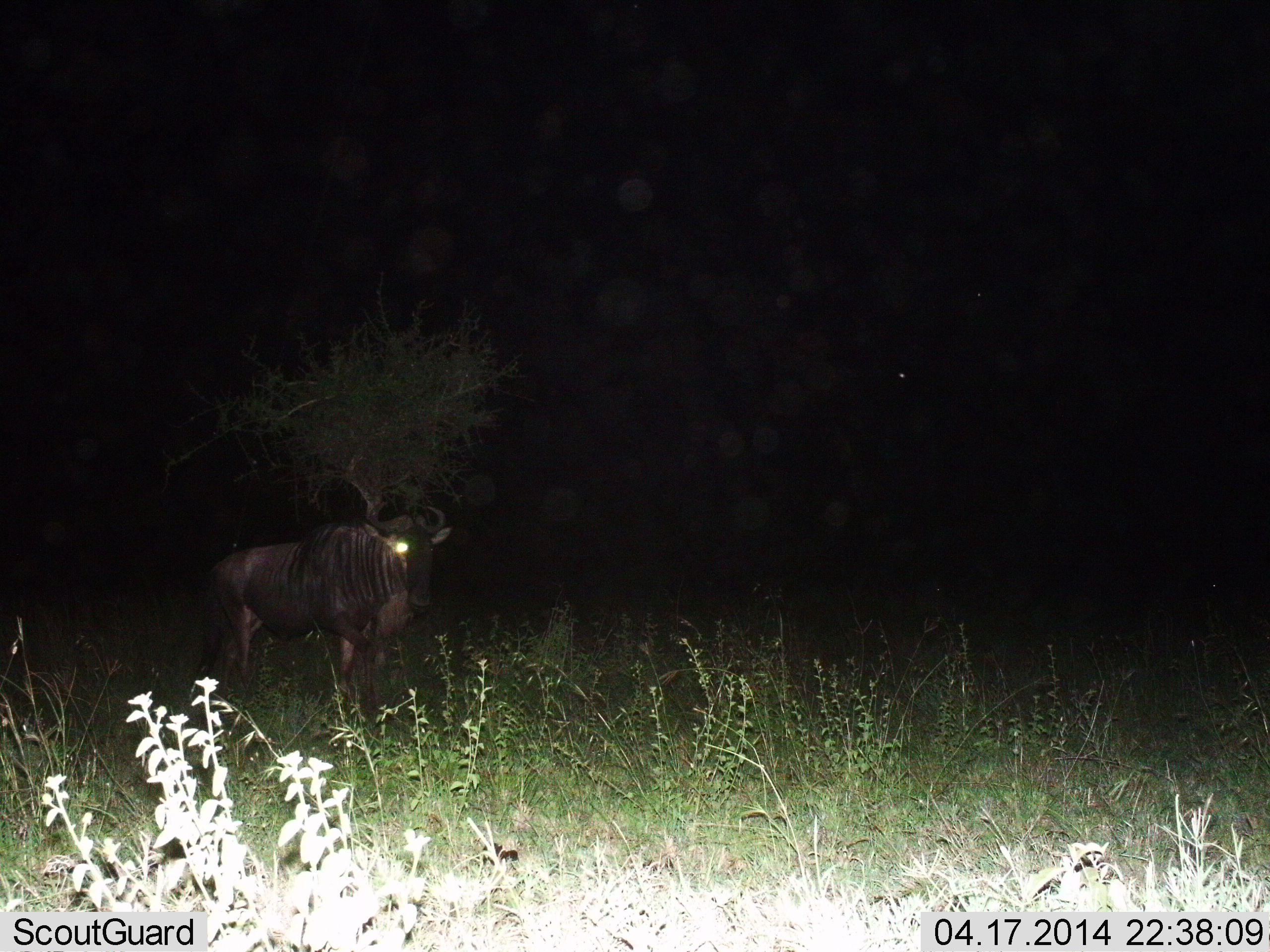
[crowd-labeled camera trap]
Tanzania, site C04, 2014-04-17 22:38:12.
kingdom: Animalia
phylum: Chordata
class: Mammalia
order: Artiodactyla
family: Bovidae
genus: Connochaetes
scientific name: Connochaetes taurinus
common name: blue wildebeest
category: wildebeest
Wildebeest (blue wildebeest) (Connochaetes taurinus), count 1. Behavior (volunteer vote fractions): standing 100%, resting 0%, moving 0%, interacting 0%. Young present (vote fraction): 0%. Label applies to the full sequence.